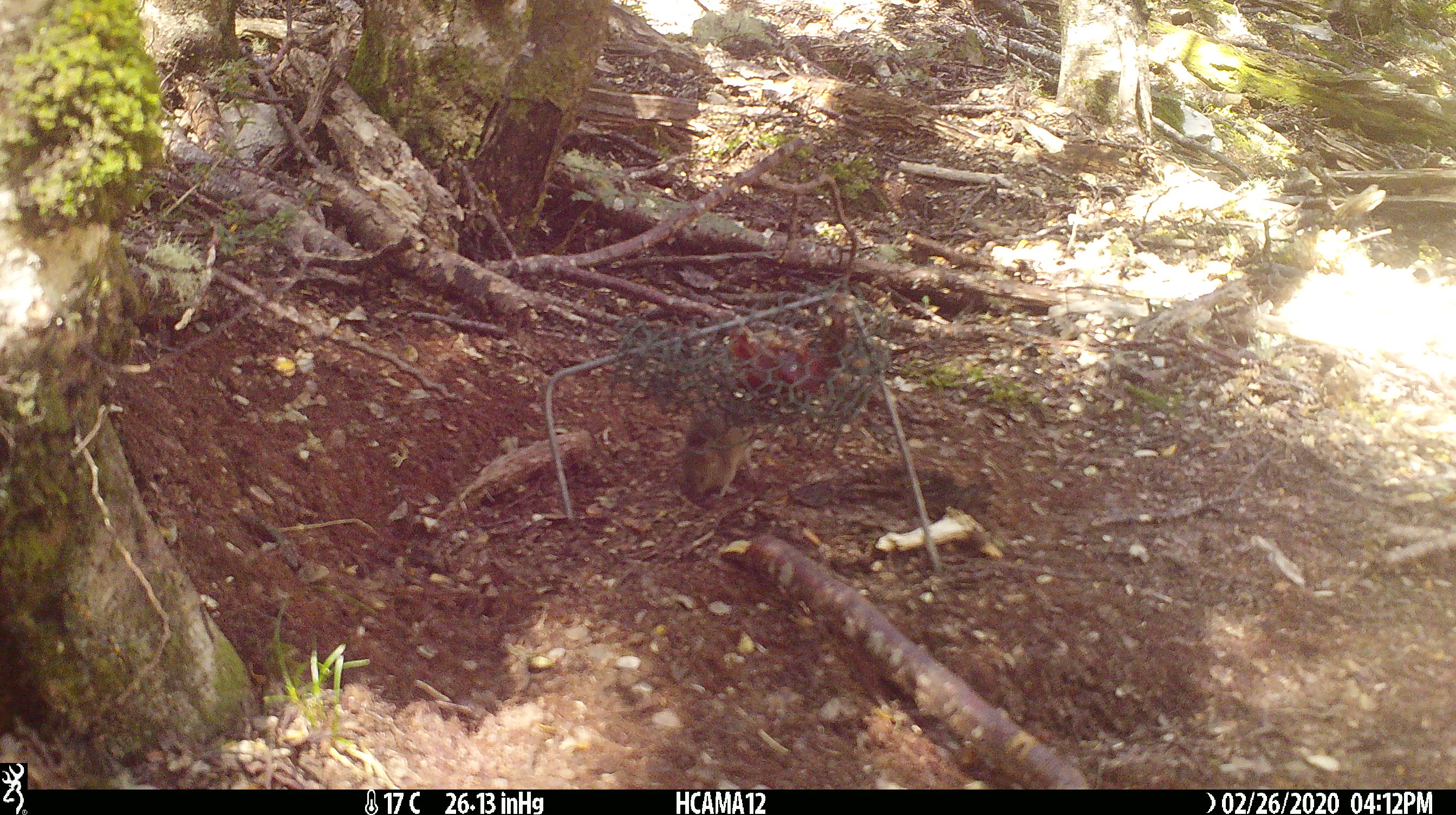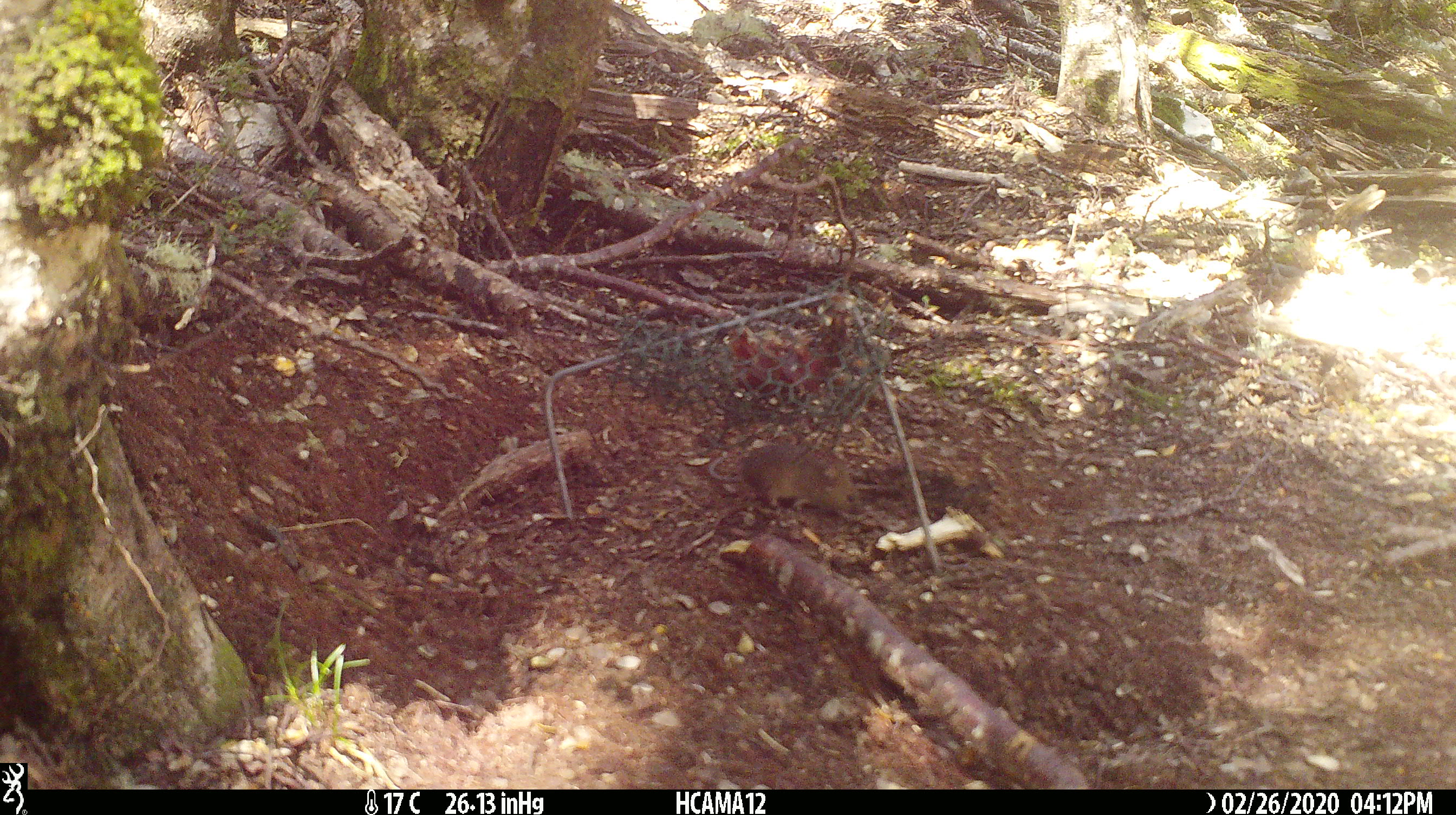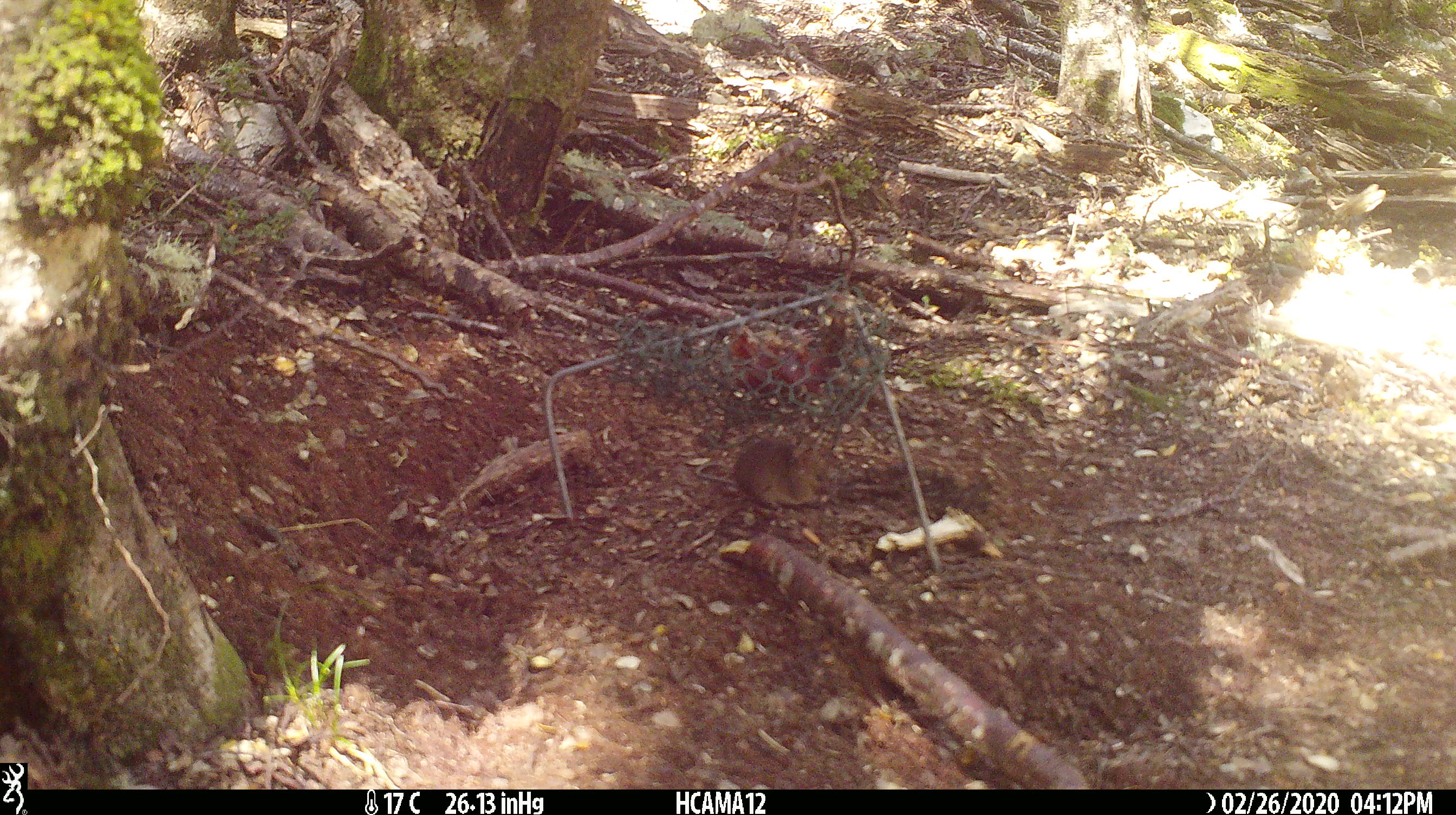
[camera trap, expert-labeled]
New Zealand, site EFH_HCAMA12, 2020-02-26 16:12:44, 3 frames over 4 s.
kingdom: Animalia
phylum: Chordata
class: Mammalia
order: Rodentia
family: Muridae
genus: Mus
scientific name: Mus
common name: mouse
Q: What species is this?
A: Mouse (Mus).